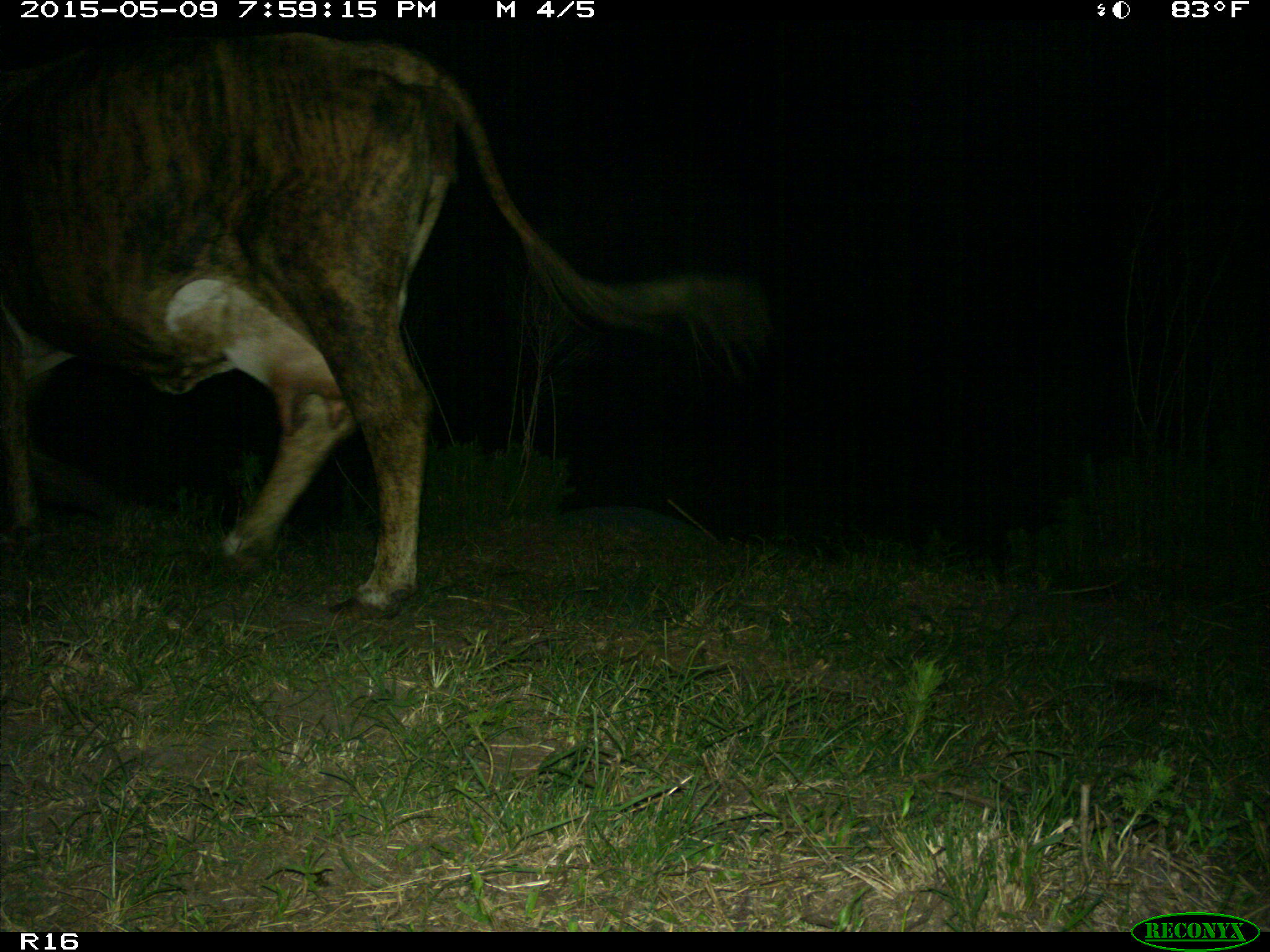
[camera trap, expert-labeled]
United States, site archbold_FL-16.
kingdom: Animalia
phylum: Chordata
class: Mammalia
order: Artiodactyla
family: Bovidae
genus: Bos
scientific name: Bos taurus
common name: domestic cow